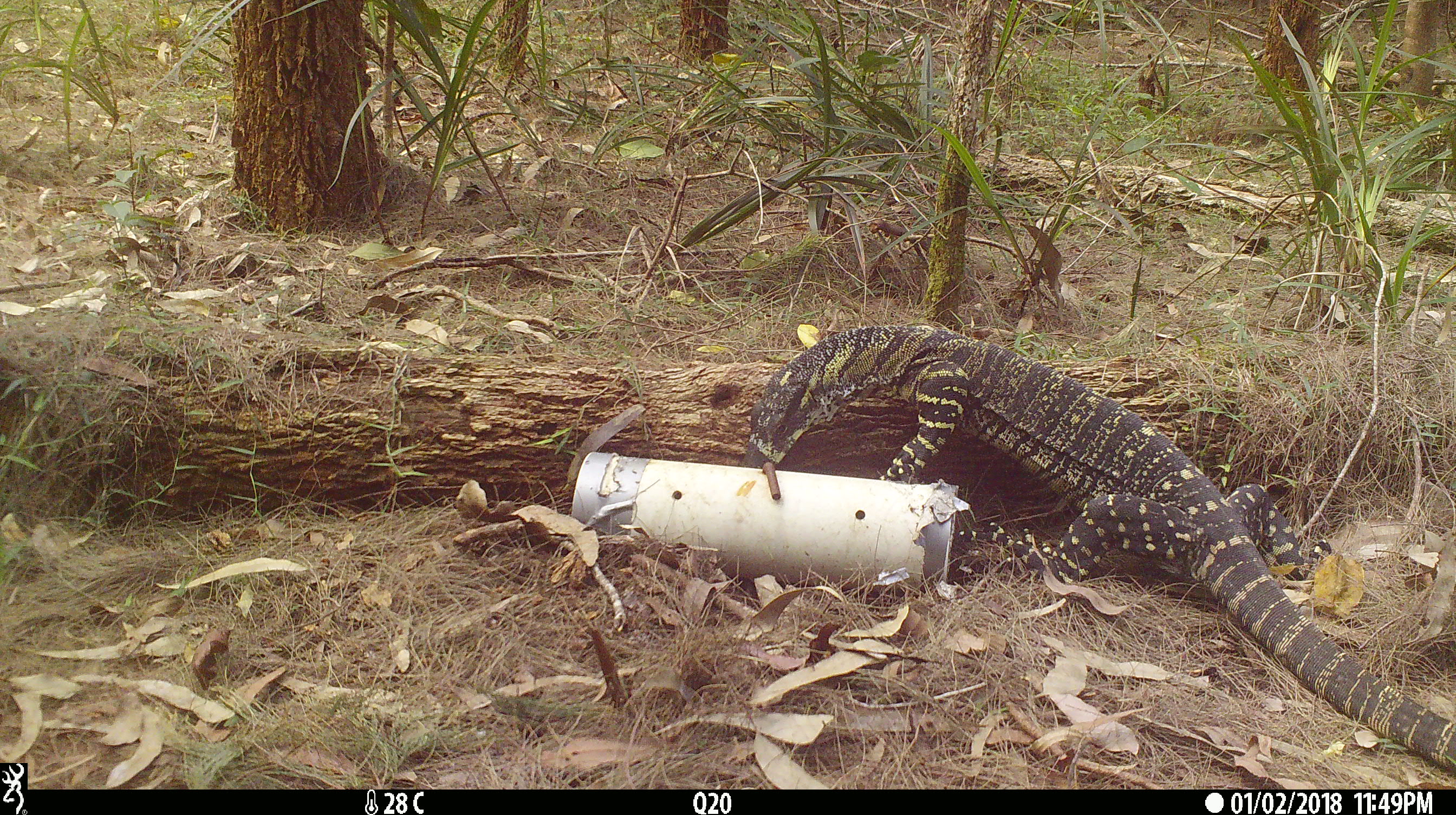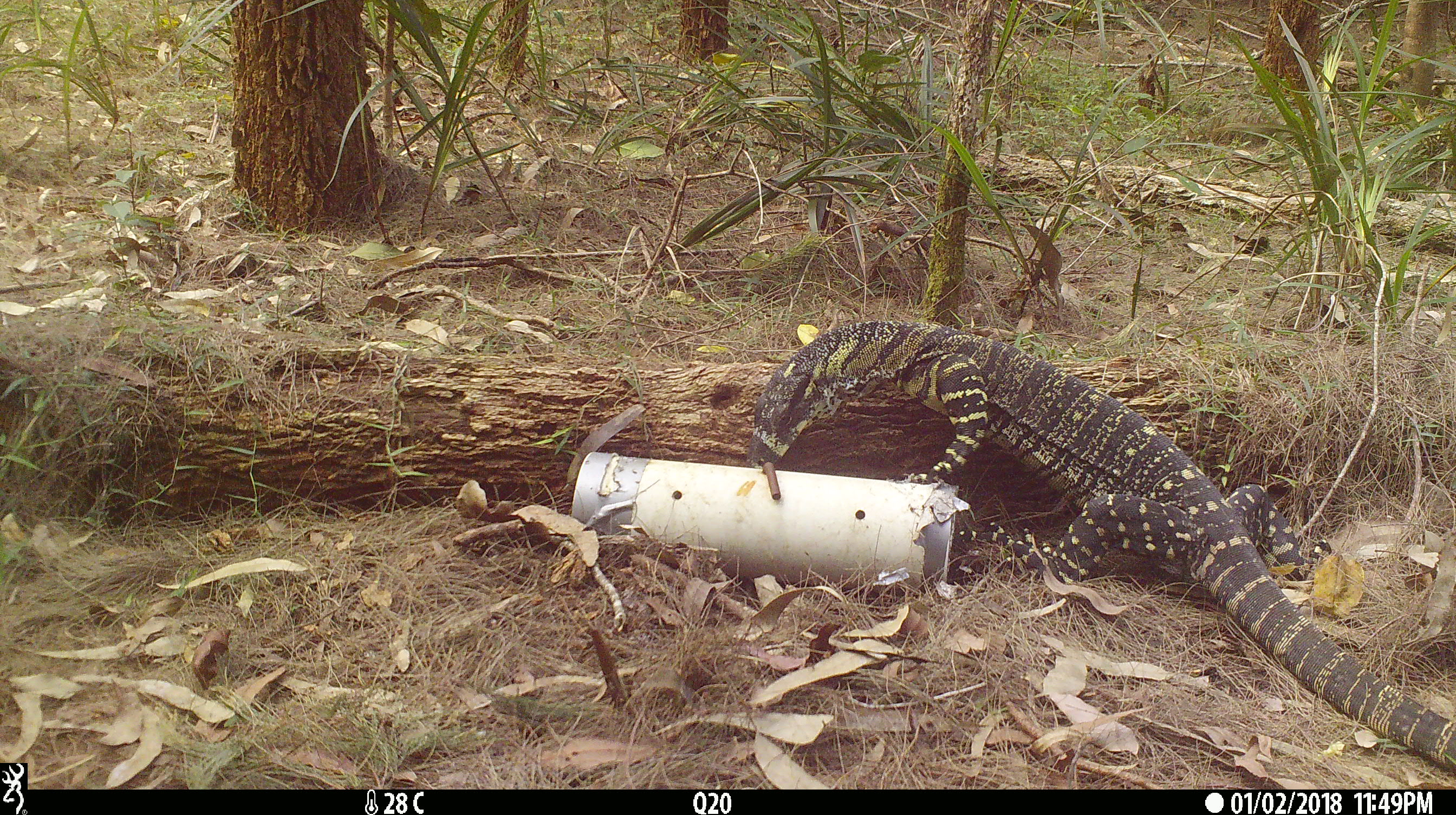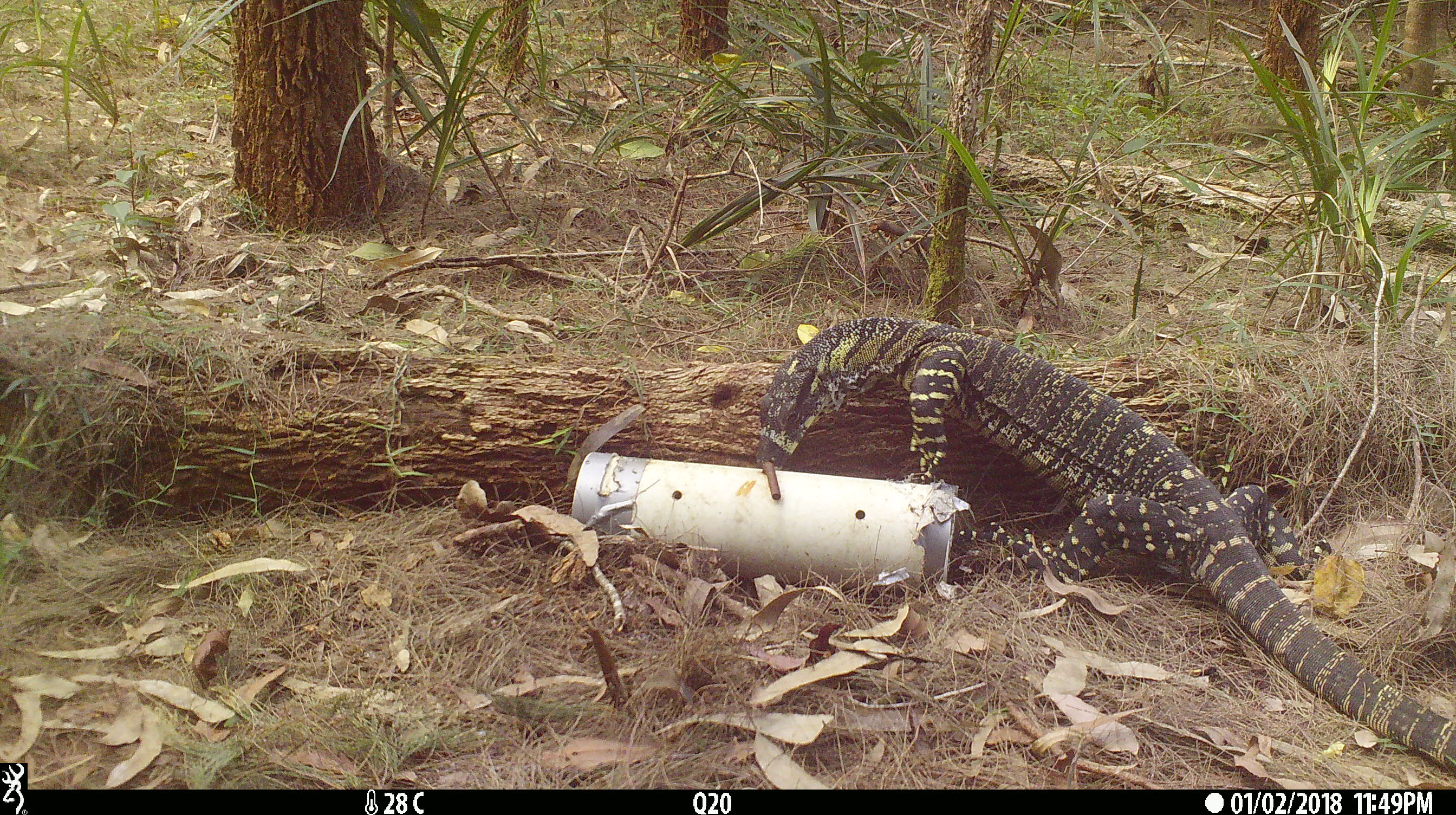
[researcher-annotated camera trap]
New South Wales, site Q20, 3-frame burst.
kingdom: Animalia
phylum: Chordata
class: Reptilia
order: Squamata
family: Varanidae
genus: Varanus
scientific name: Varanus varius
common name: lace monitor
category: goanna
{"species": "goanna (lace monitor) (Varanus varius)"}